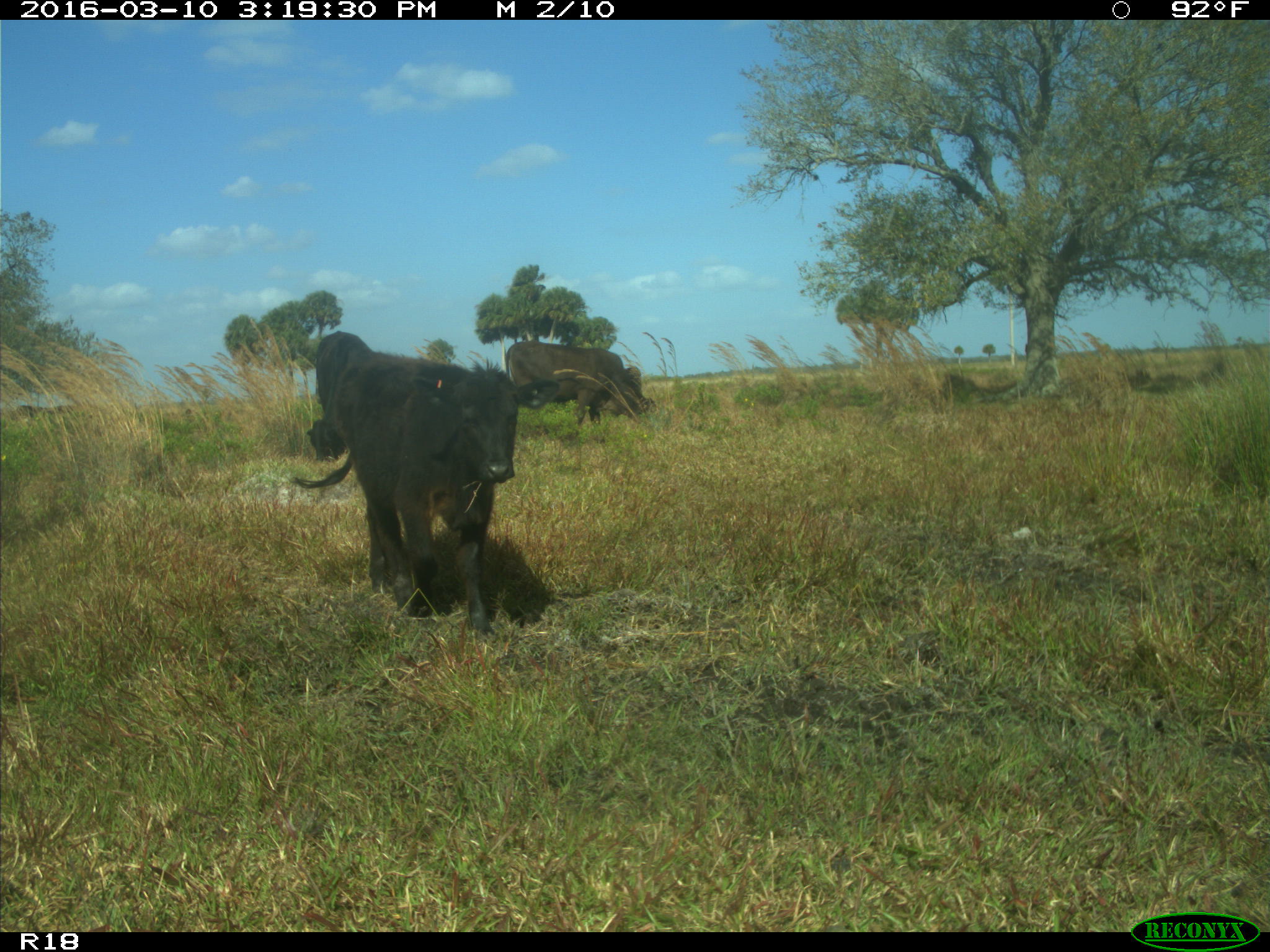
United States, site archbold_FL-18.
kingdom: Animalia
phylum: Chordata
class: Mammalia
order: Artiodactyla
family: Bovidae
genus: Bos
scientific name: Bos taurus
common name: domestic cow